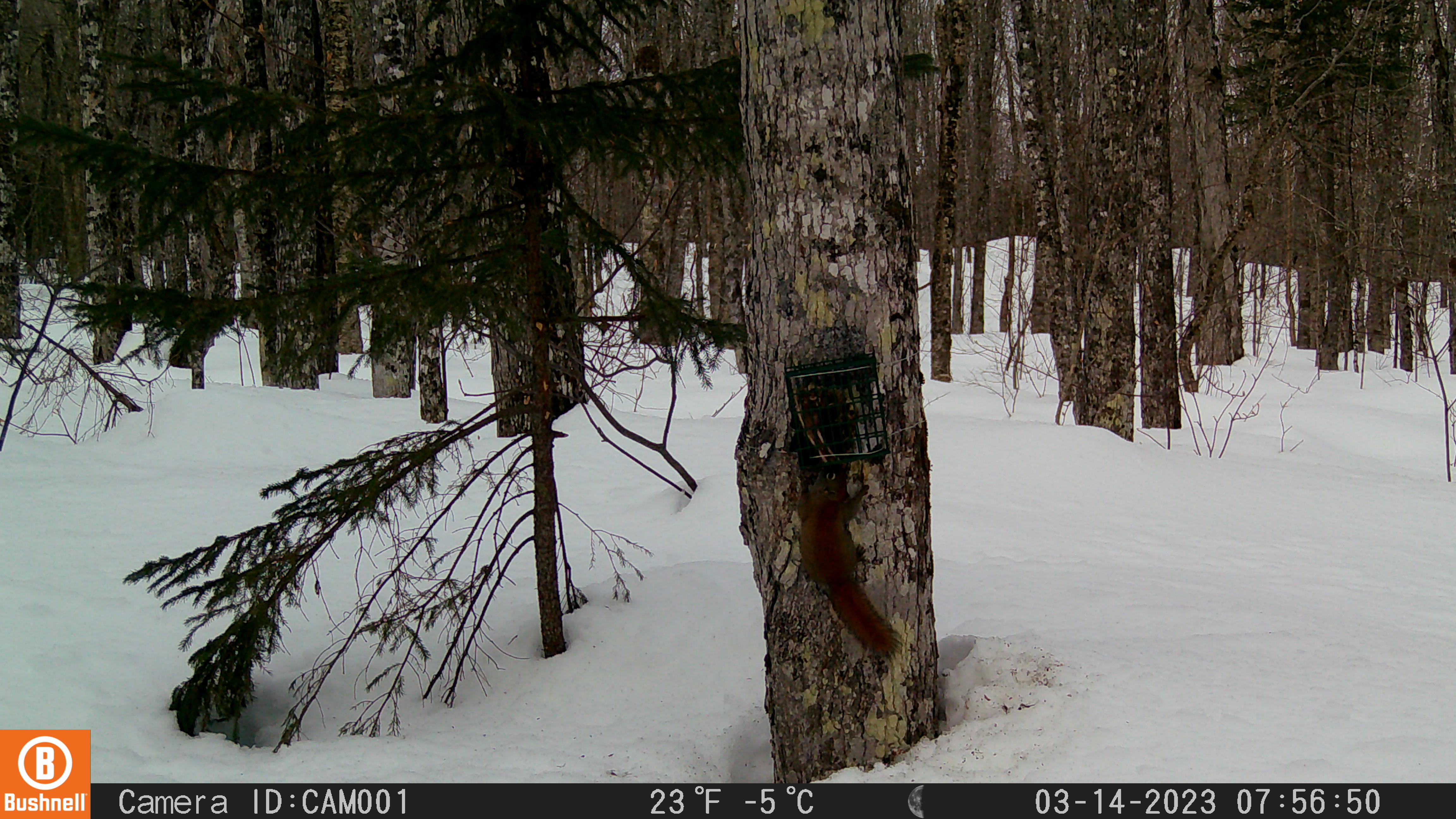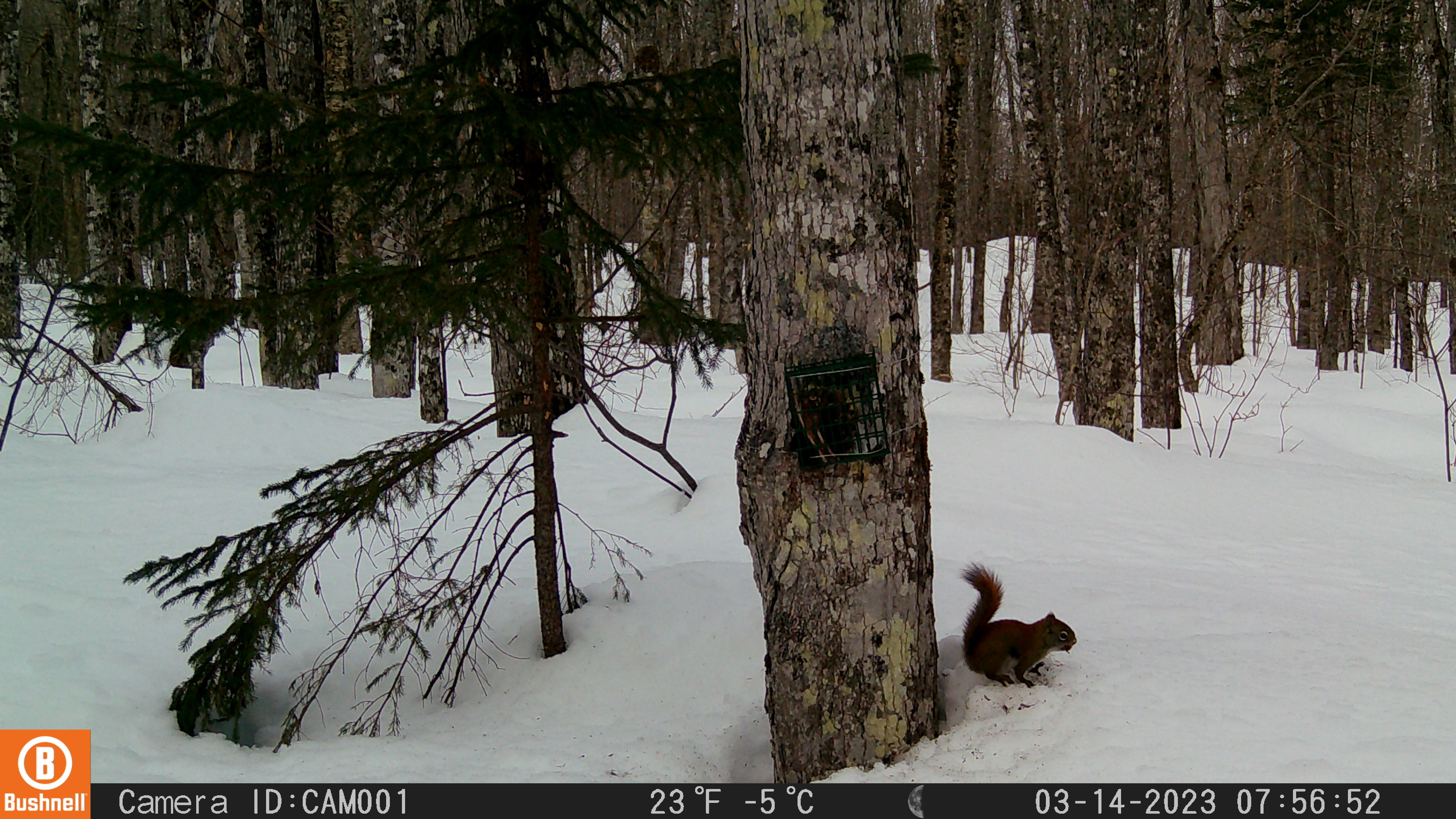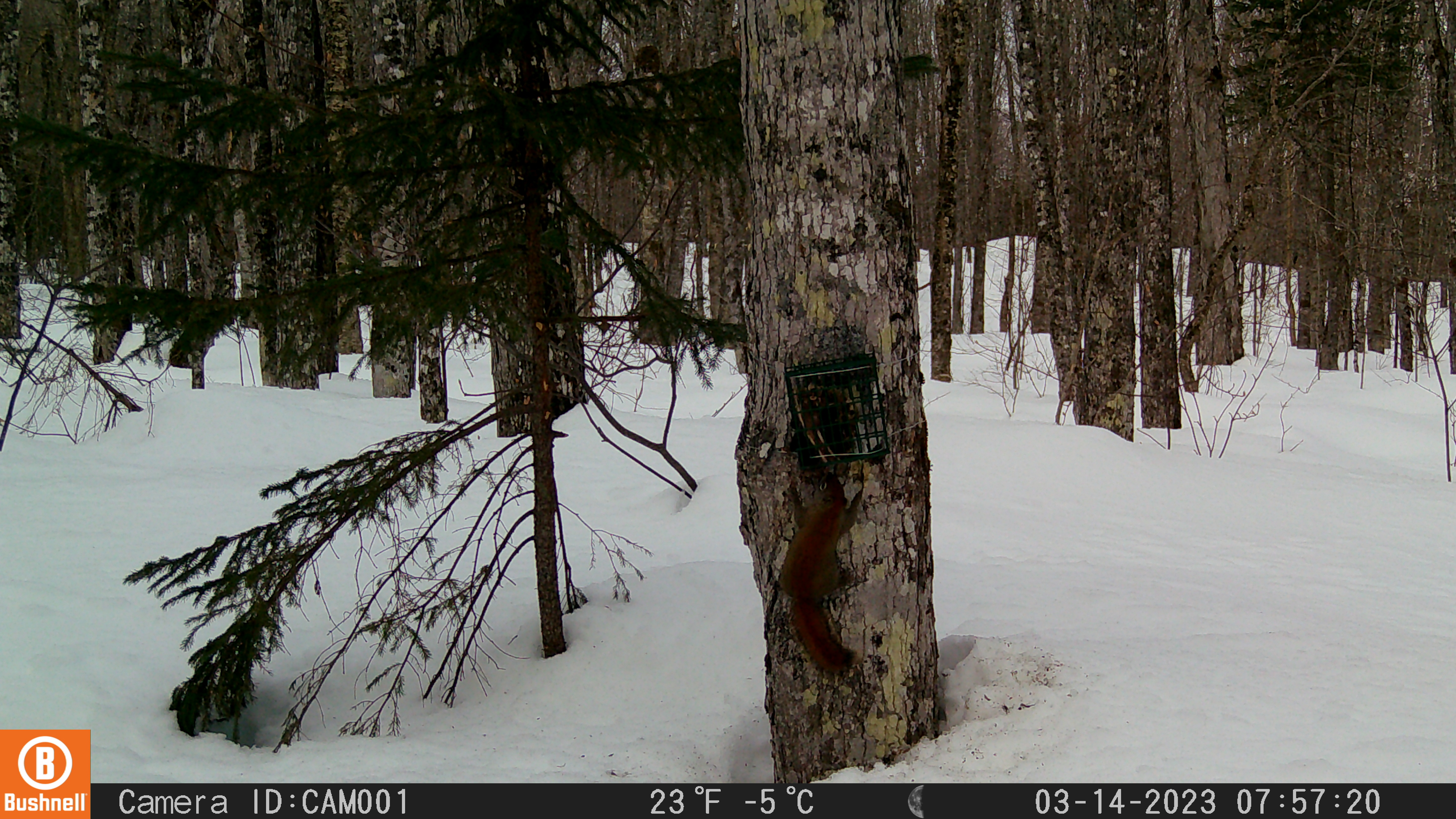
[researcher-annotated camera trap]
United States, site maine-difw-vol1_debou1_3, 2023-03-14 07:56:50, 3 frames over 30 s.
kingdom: Animalia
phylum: Chordata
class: Mammalia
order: Rodentia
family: Sciuridae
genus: Tamiasciurus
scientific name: Tamiasciurus hudsonicus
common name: red squirrel